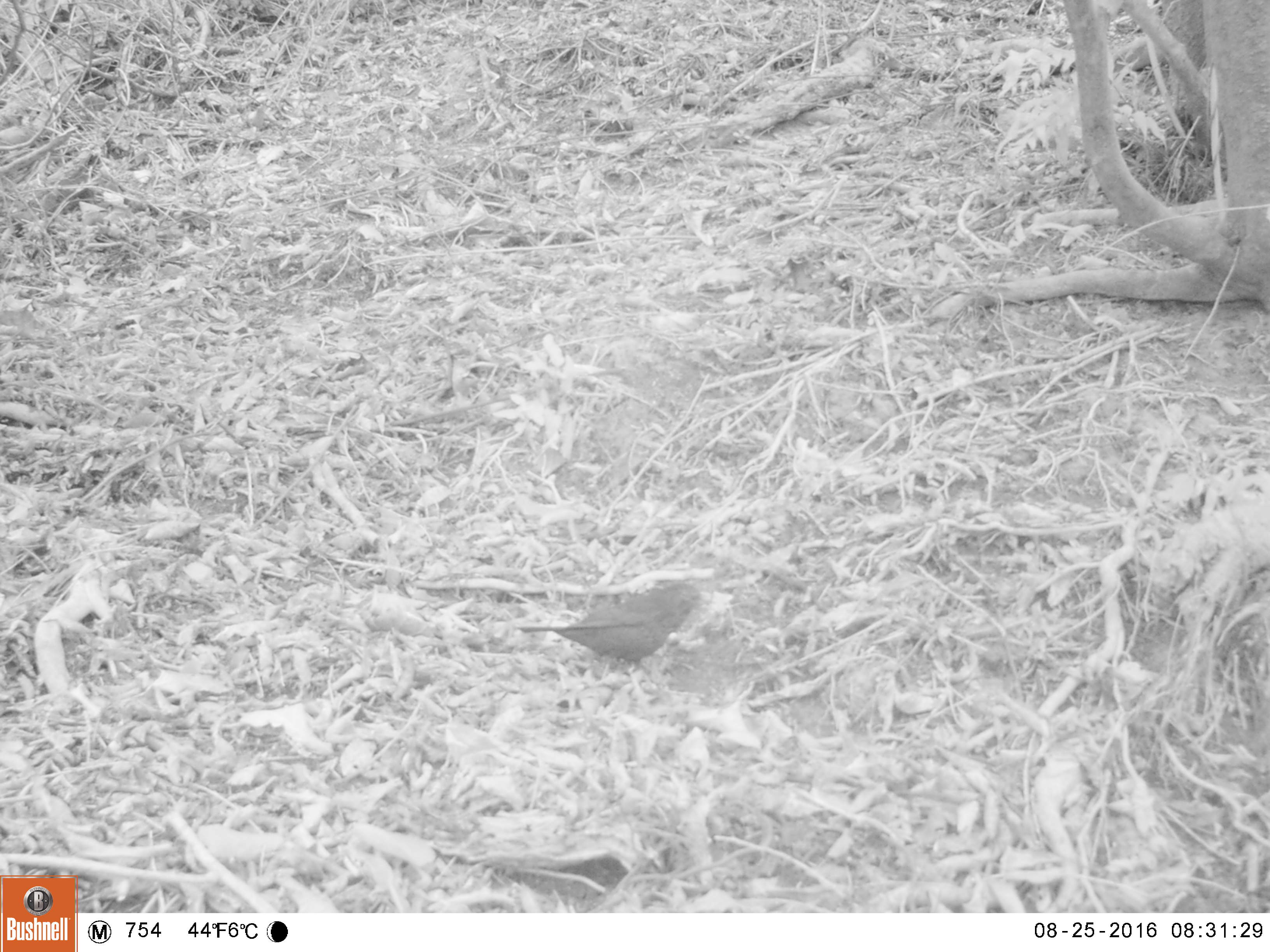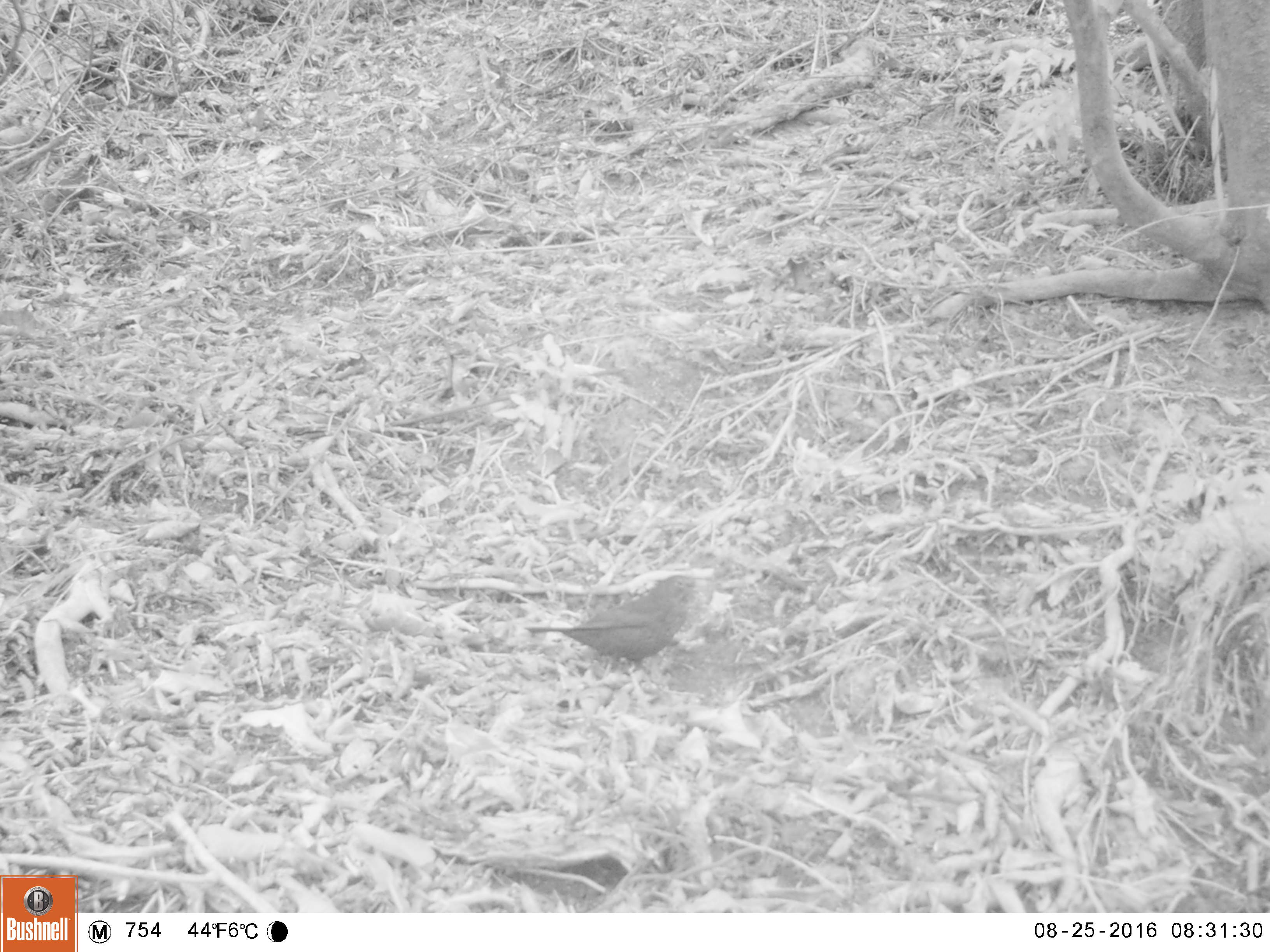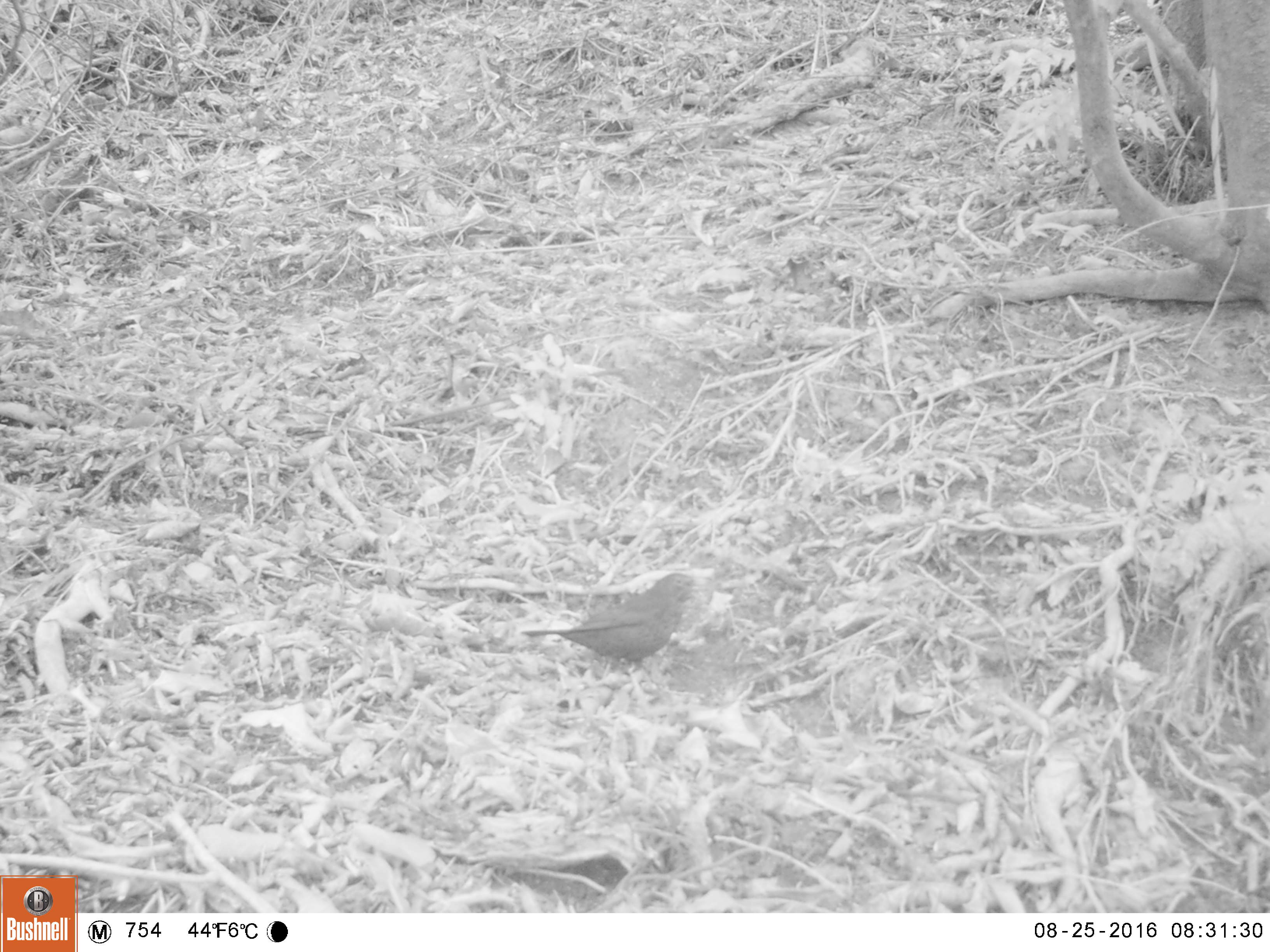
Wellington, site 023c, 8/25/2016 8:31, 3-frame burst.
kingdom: Animalia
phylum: Chordata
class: Aves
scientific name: Aves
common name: bird